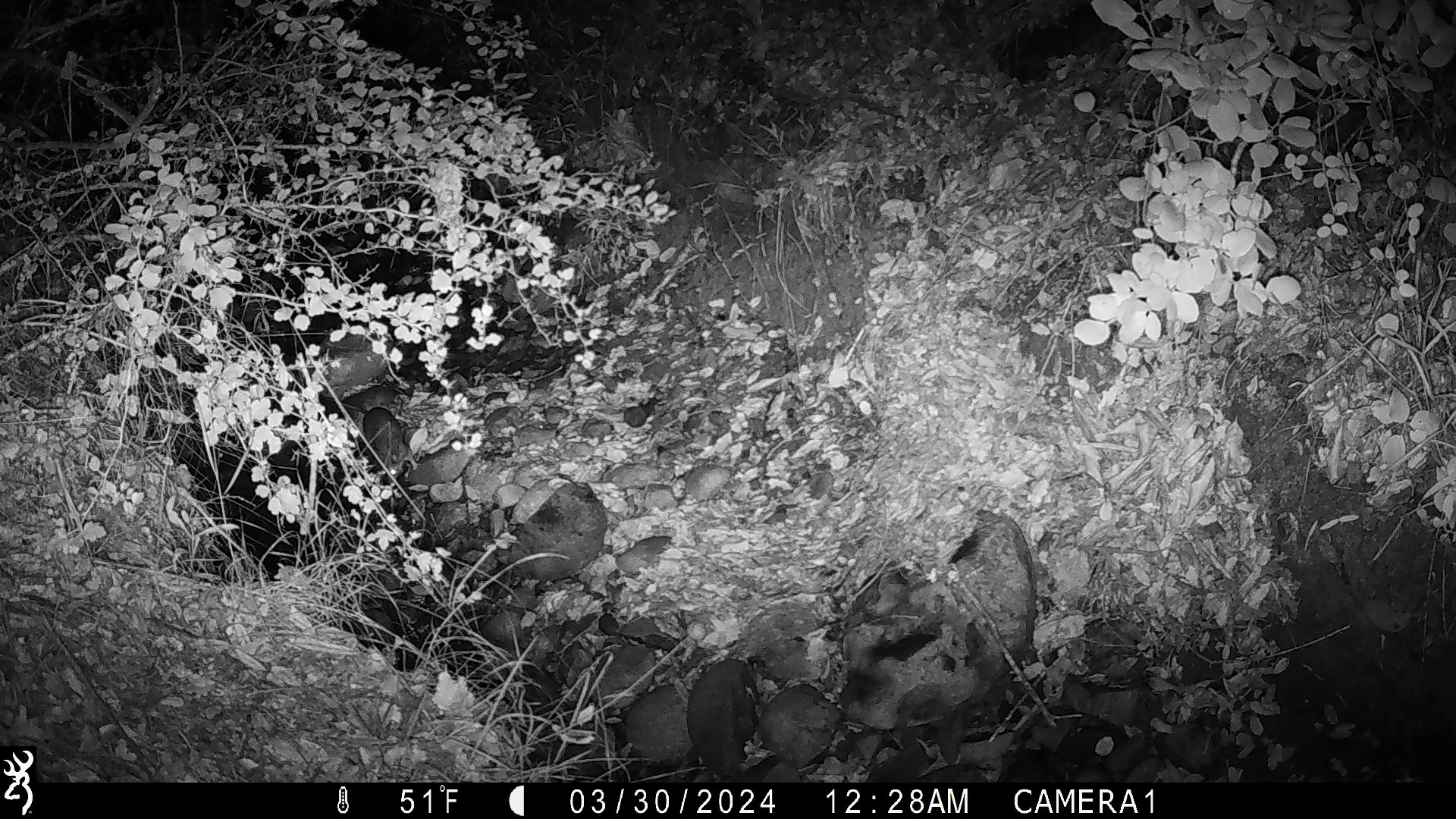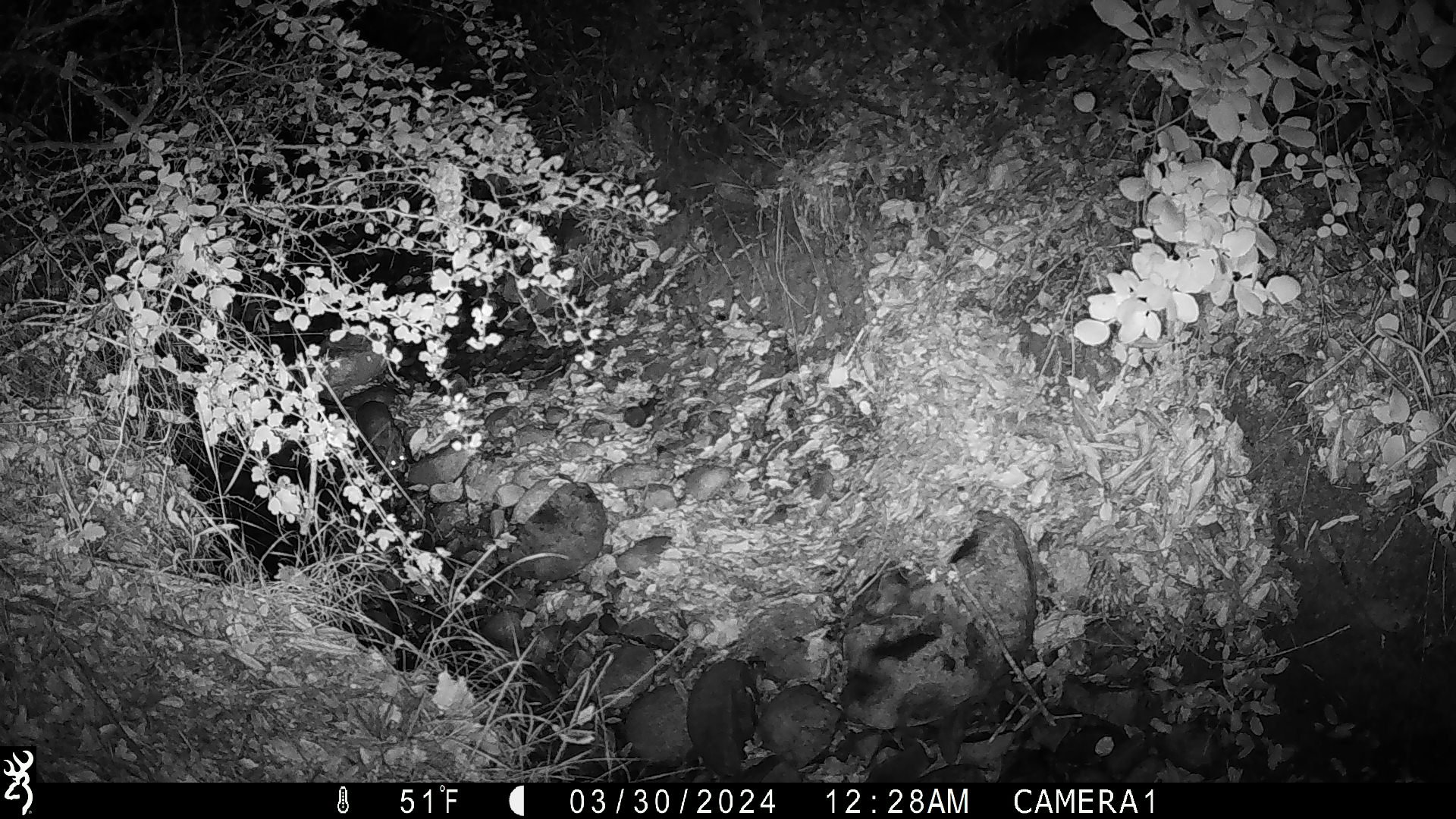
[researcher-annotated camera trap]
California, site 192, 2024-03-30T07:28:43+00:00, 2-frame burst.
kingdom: Animalia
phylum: Chordata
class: Mammalia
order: Rodentia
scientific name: Rodentia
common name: mouse or rat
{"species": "mouse or rat (Rodentia)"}